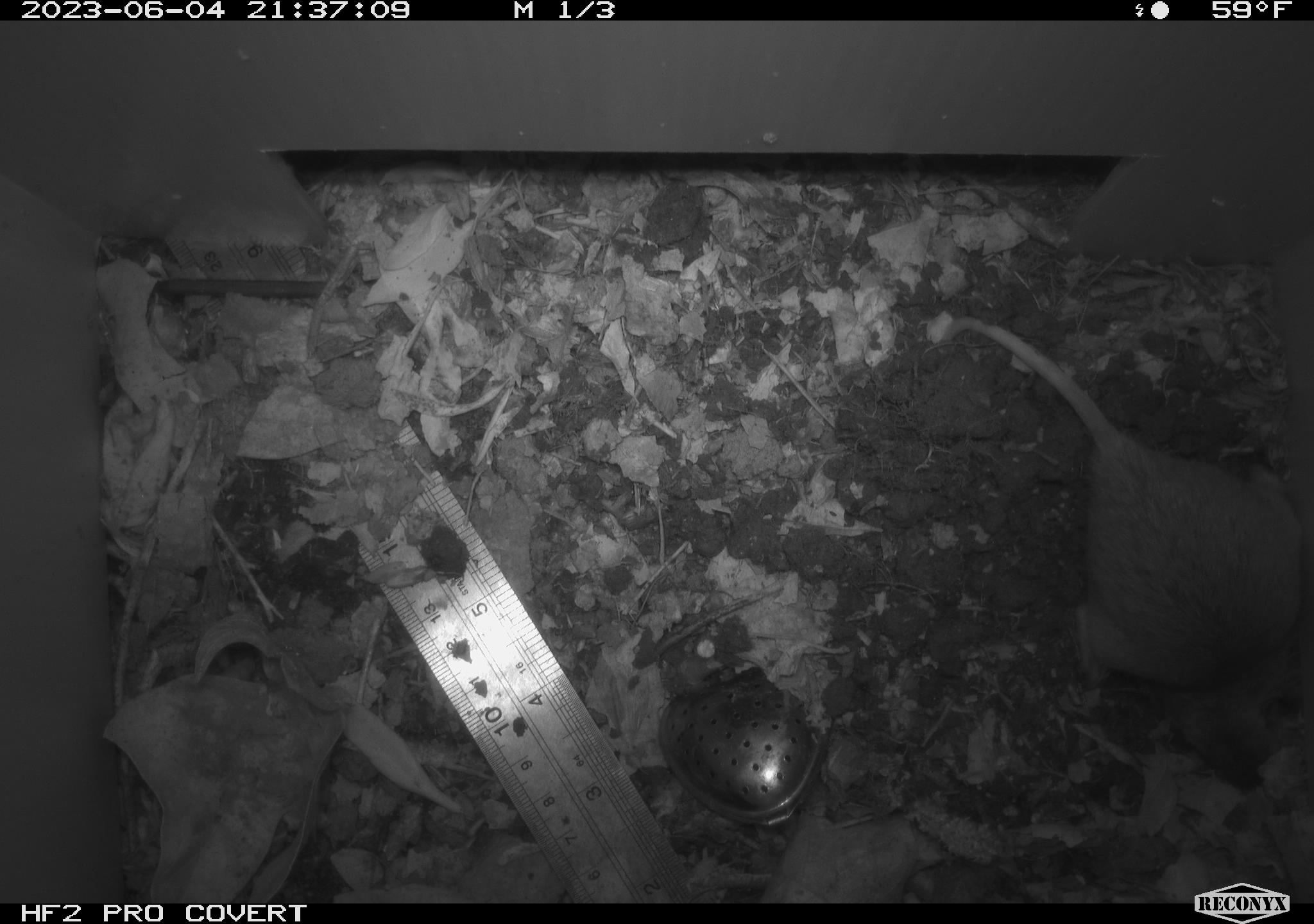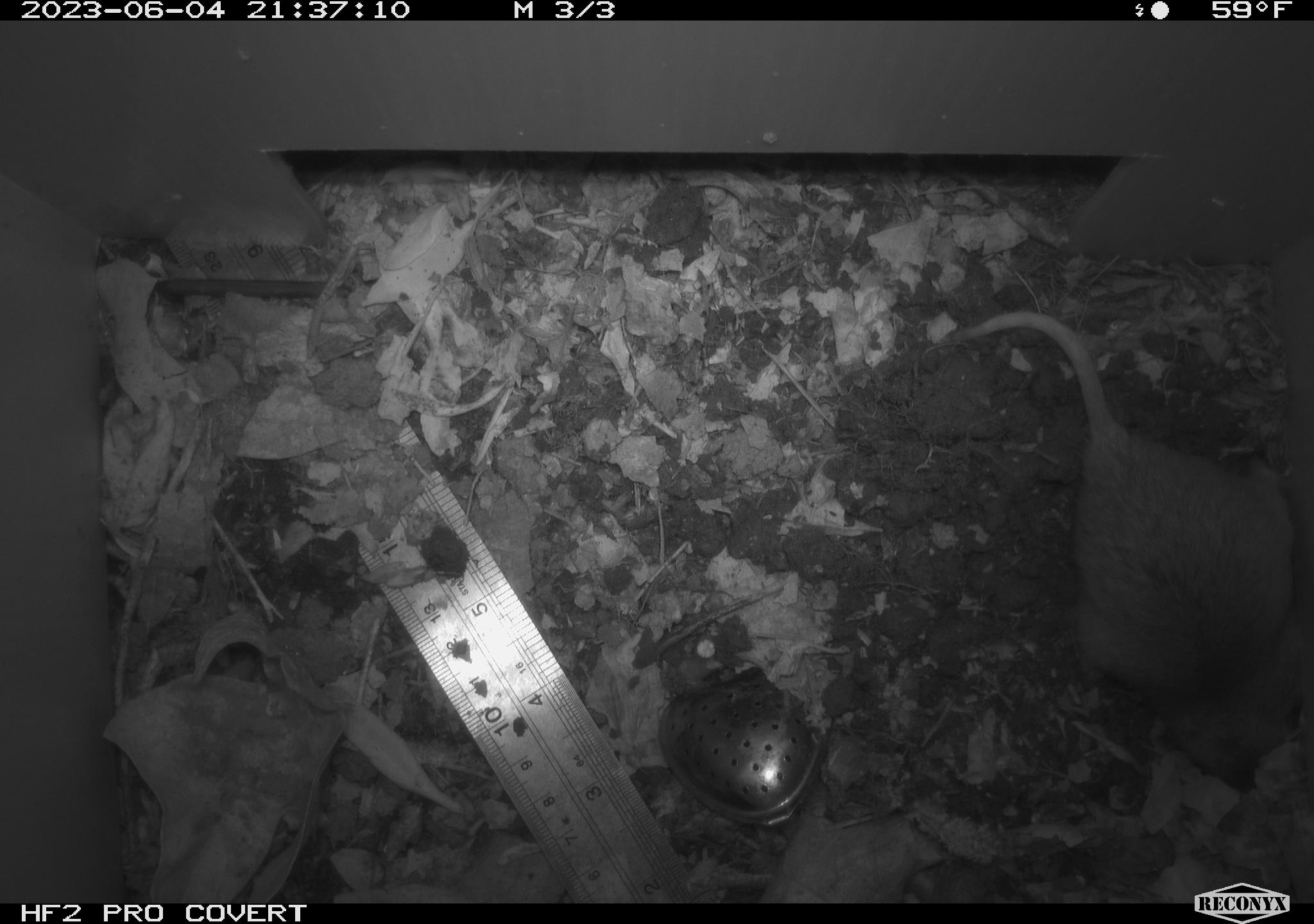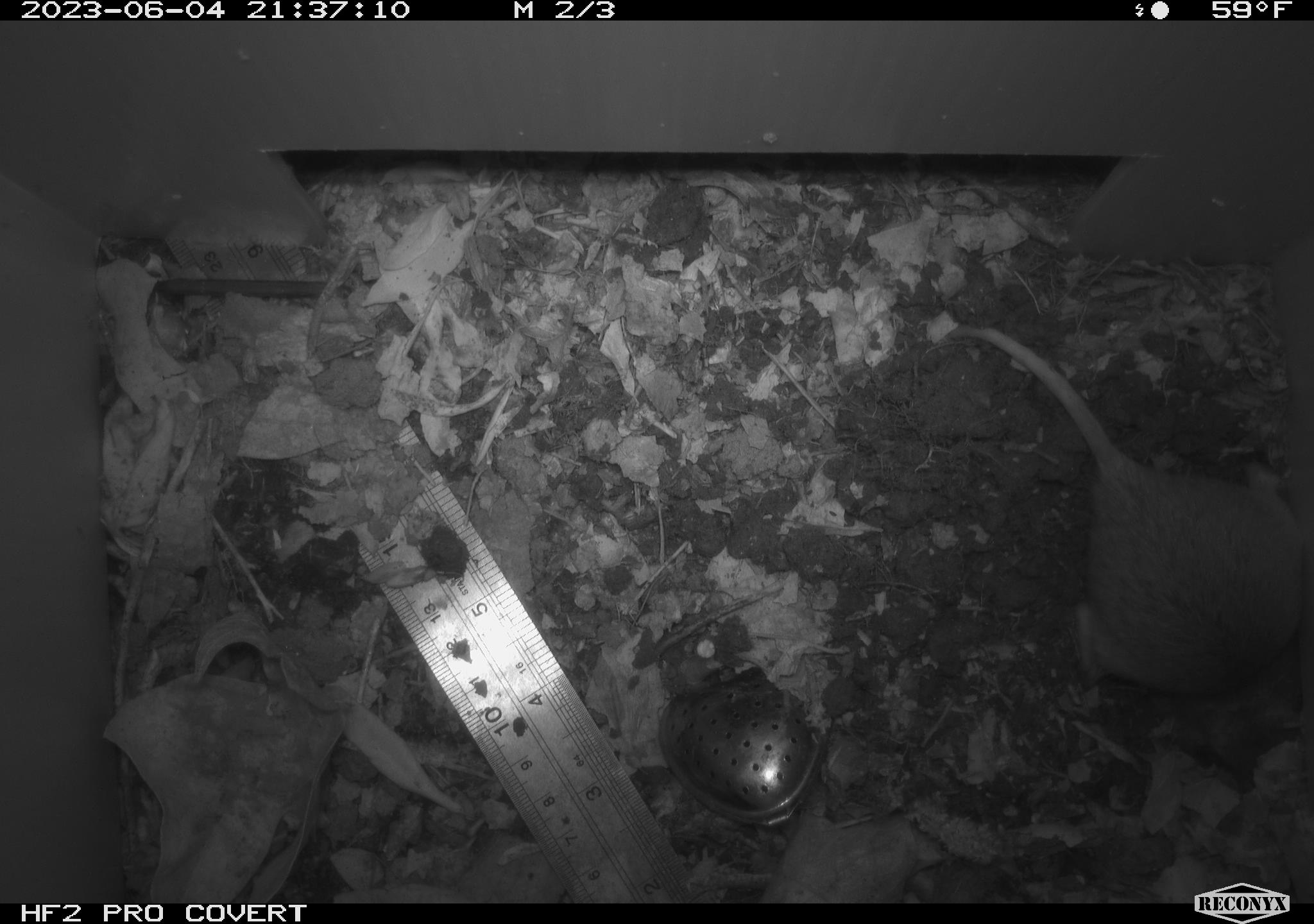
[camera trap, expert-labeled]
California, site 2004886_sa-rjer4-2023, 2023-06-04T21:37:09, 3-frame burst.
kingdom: Animalia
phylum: Chordata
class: Mammalia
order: Rodentia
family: Geomyidae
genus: Megascapheus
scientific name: Megascapheus bottae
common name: botta's pocket gopher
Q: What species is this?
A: Botta's pocket gopher (Megascapheus bottae).